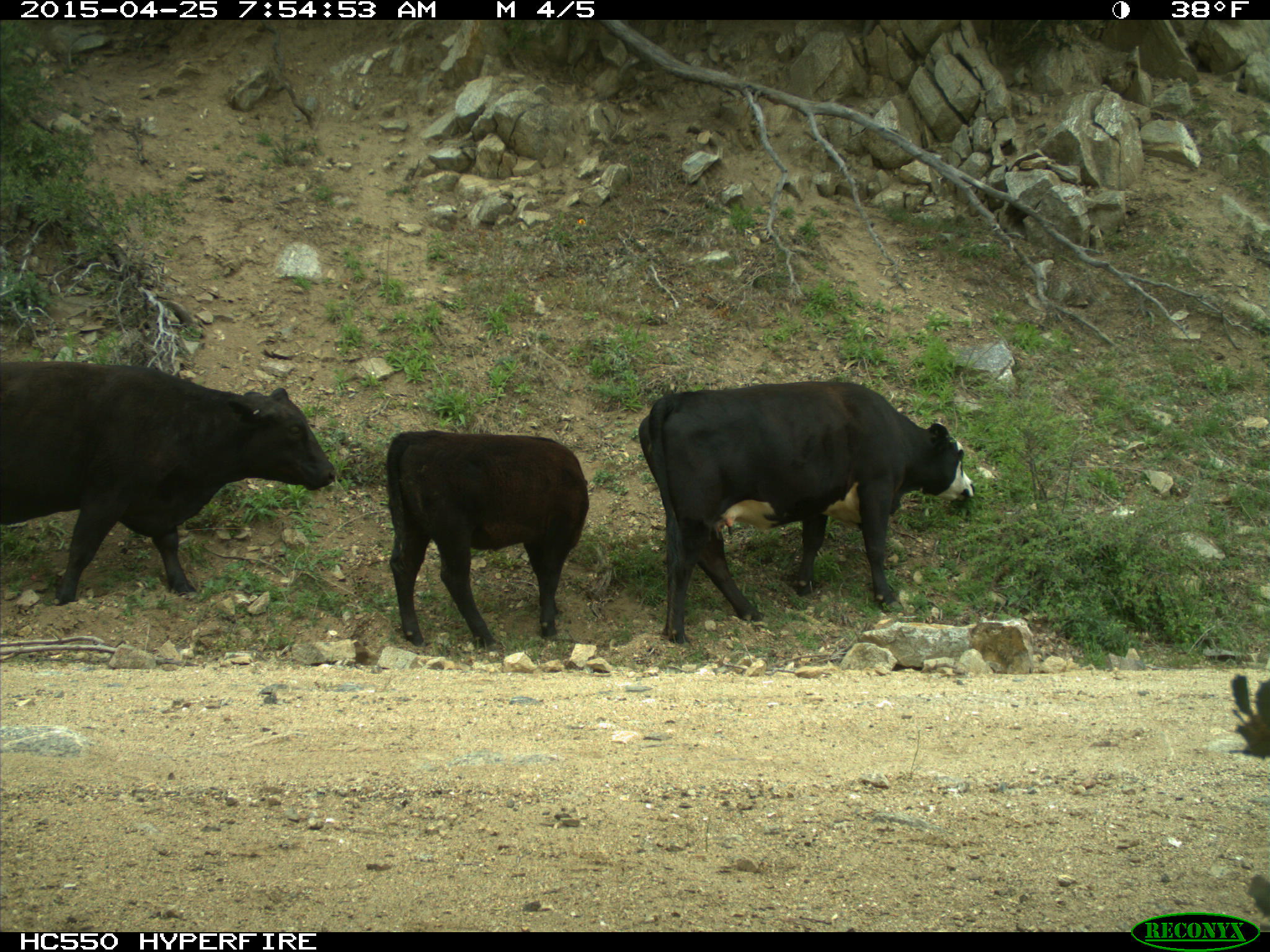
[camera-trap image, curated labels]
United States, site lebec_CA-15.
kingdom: Animalia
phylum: Chordata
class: Mammalia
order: Artiodactyla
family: Bovidae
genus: Bos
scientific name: Bos taurus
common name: domestic cow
Bos taurus (domestic cow).